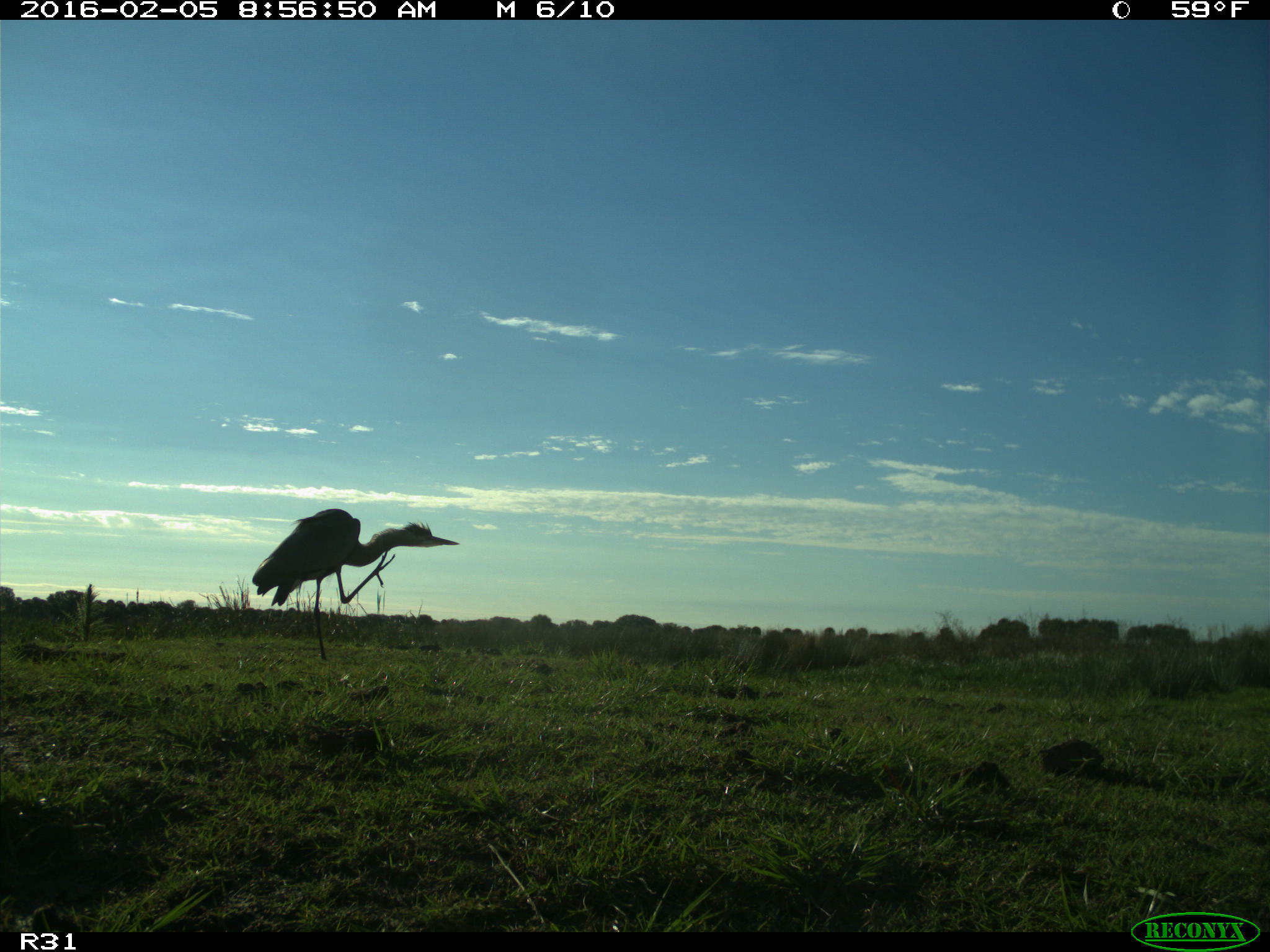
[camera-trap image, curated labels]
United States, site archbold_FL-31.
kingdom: Animalia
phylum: Chordata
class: Aves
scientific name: Aves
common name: birds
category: unidentified bird